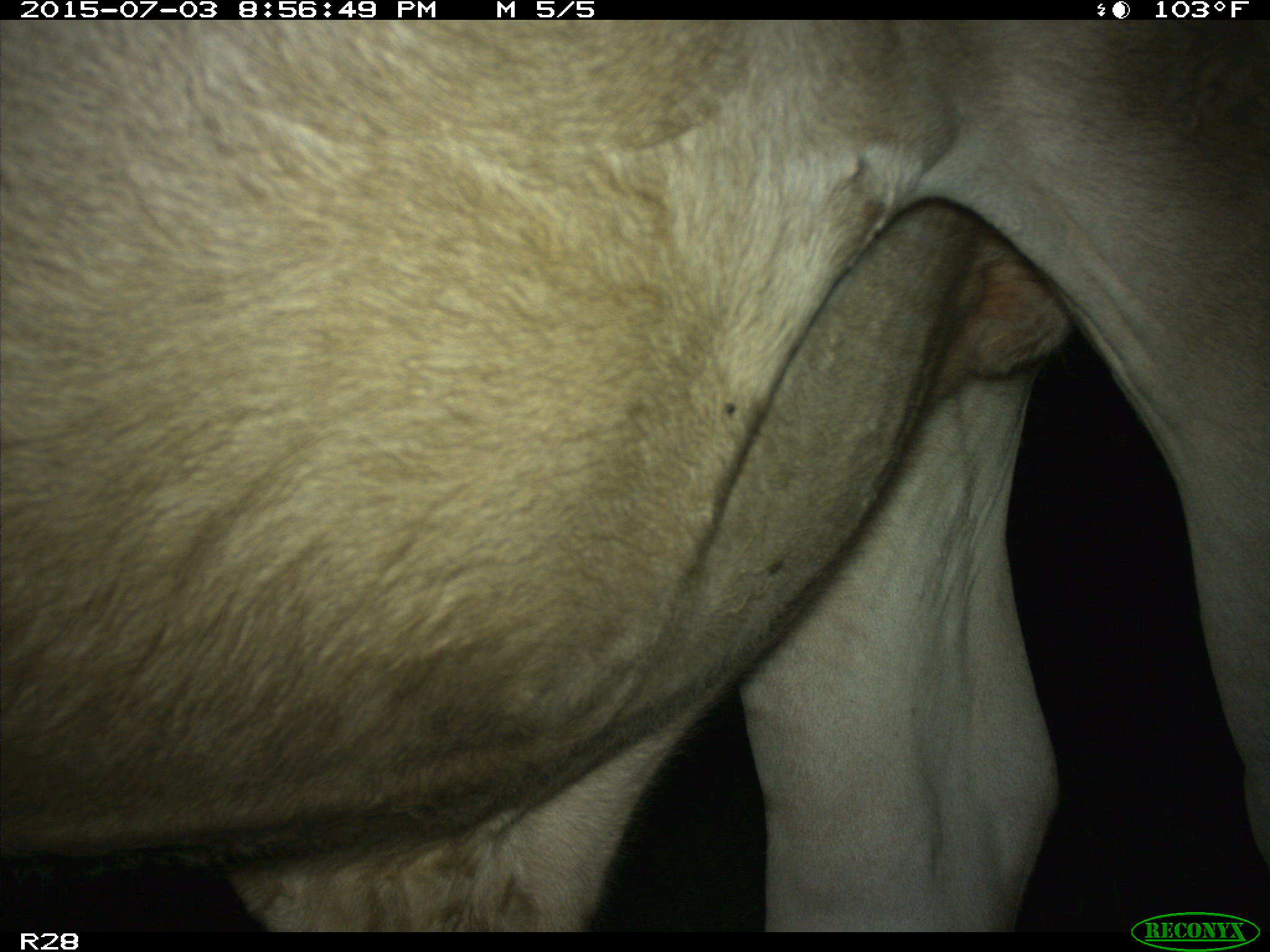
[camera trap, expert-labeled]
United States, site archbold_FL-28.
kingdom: Animalia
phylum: Chordata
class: Mammalia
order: Artiodactyla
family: Bovidae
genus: Bos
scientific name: Bos taurus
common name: domestic cow